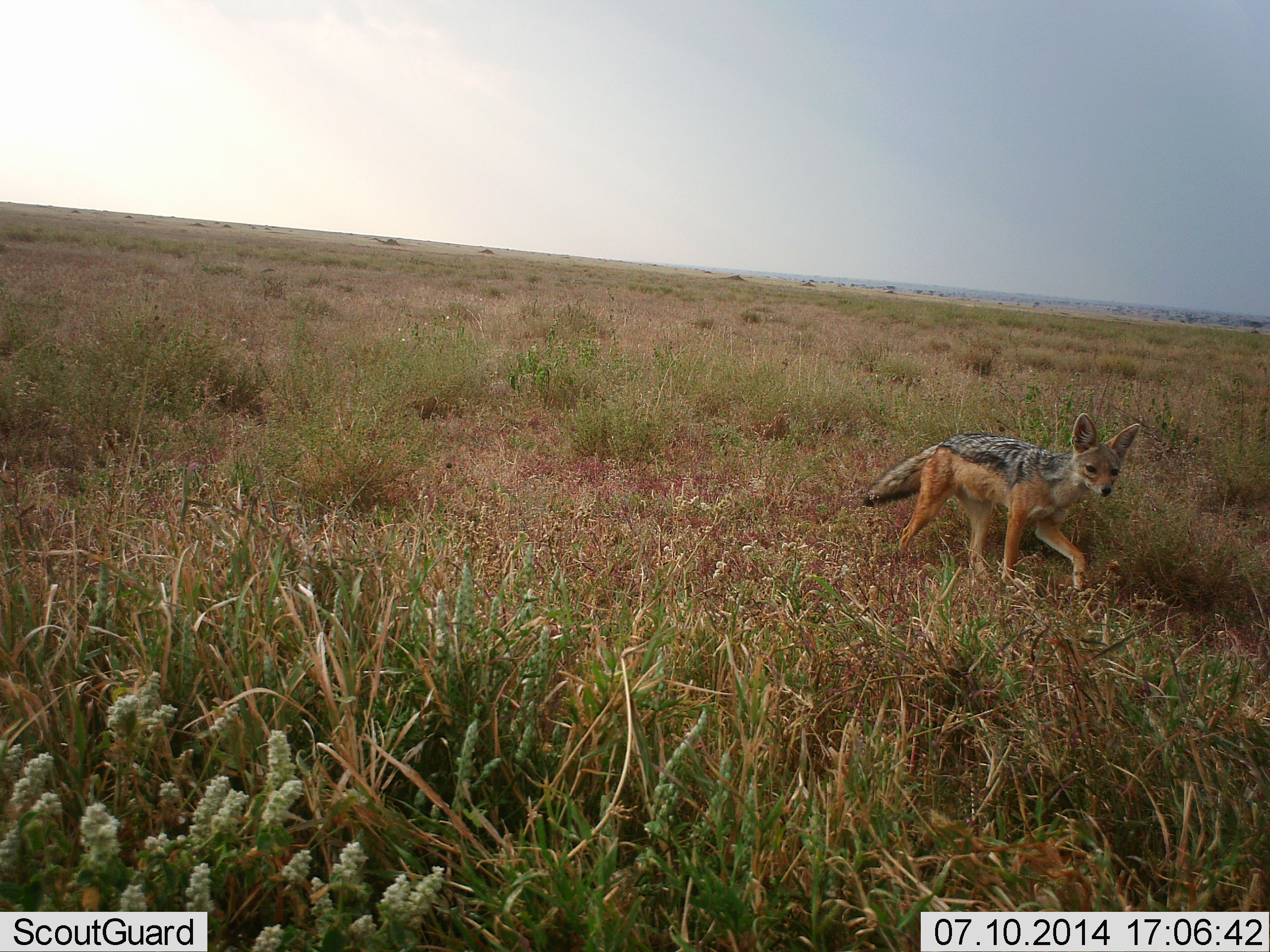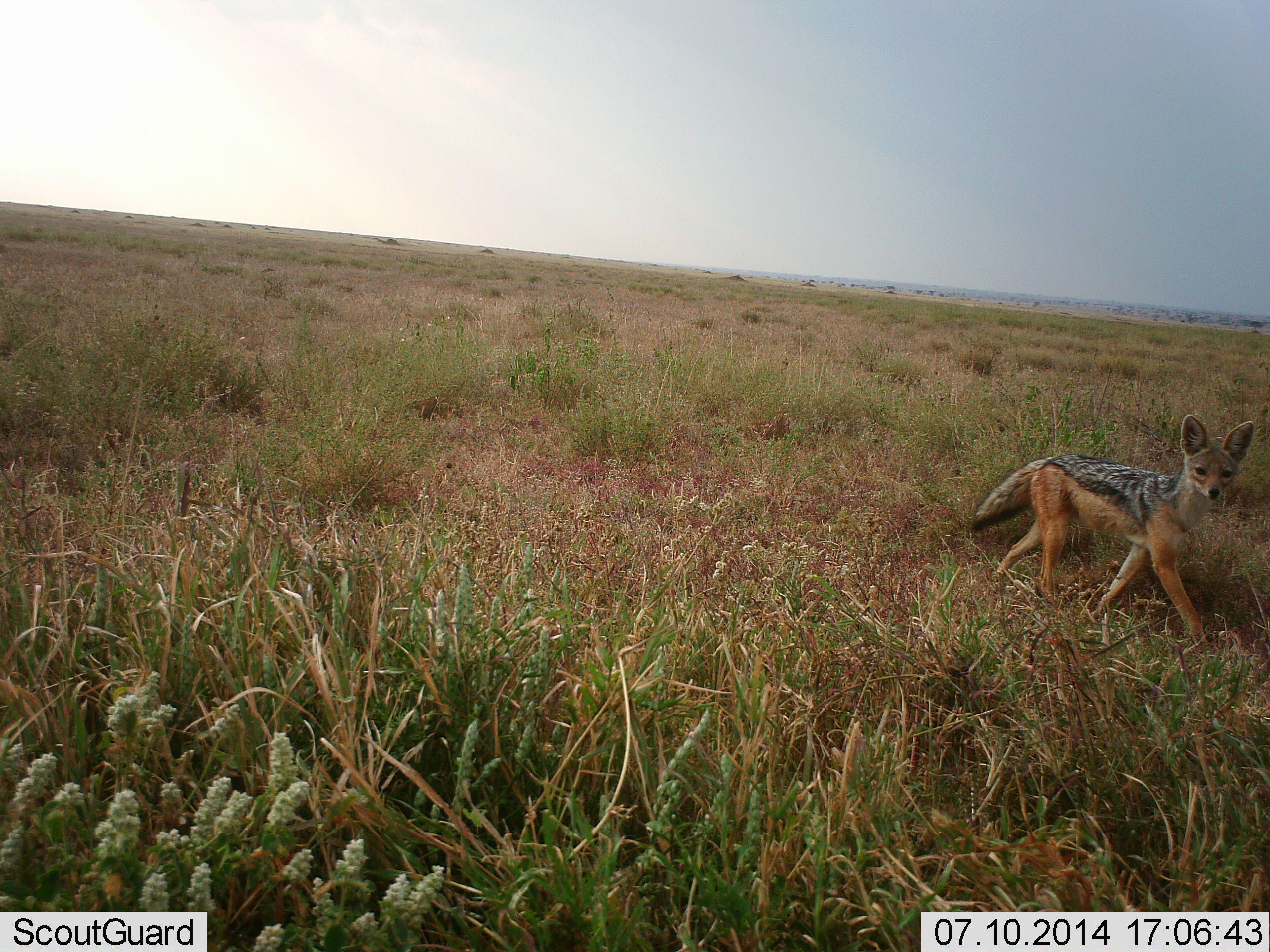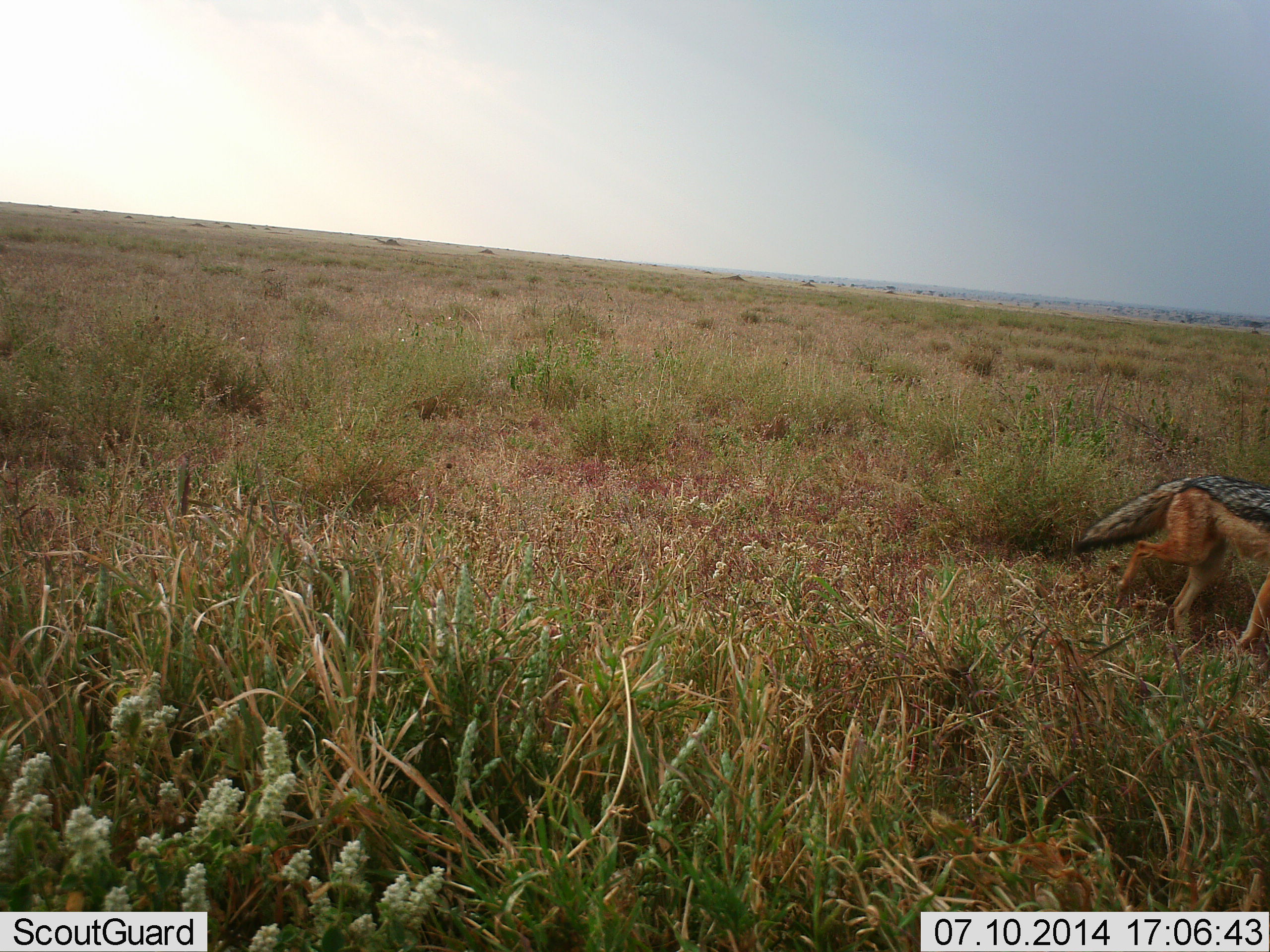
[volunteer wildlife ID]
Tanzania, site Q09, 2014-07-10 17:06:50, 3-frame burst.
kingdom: Animalia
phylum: Chordata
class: Mammalia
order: Carnivora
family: Canidae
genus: Lupulella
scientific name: Lupulella mesomelas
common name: black-backed jackal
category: jackal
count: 1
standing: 10%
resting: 0%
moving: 90%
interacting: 10%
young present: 10%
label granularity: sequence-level